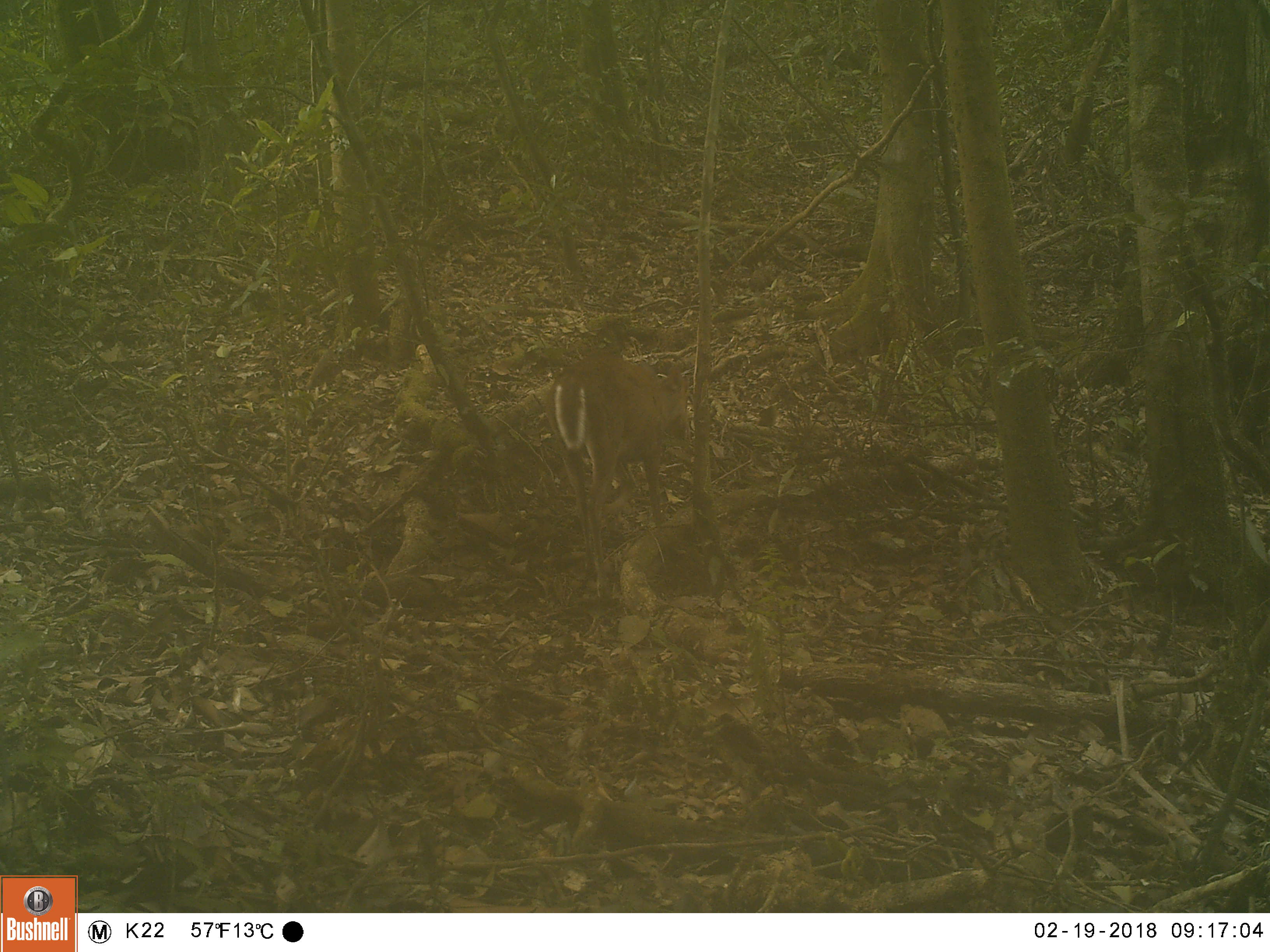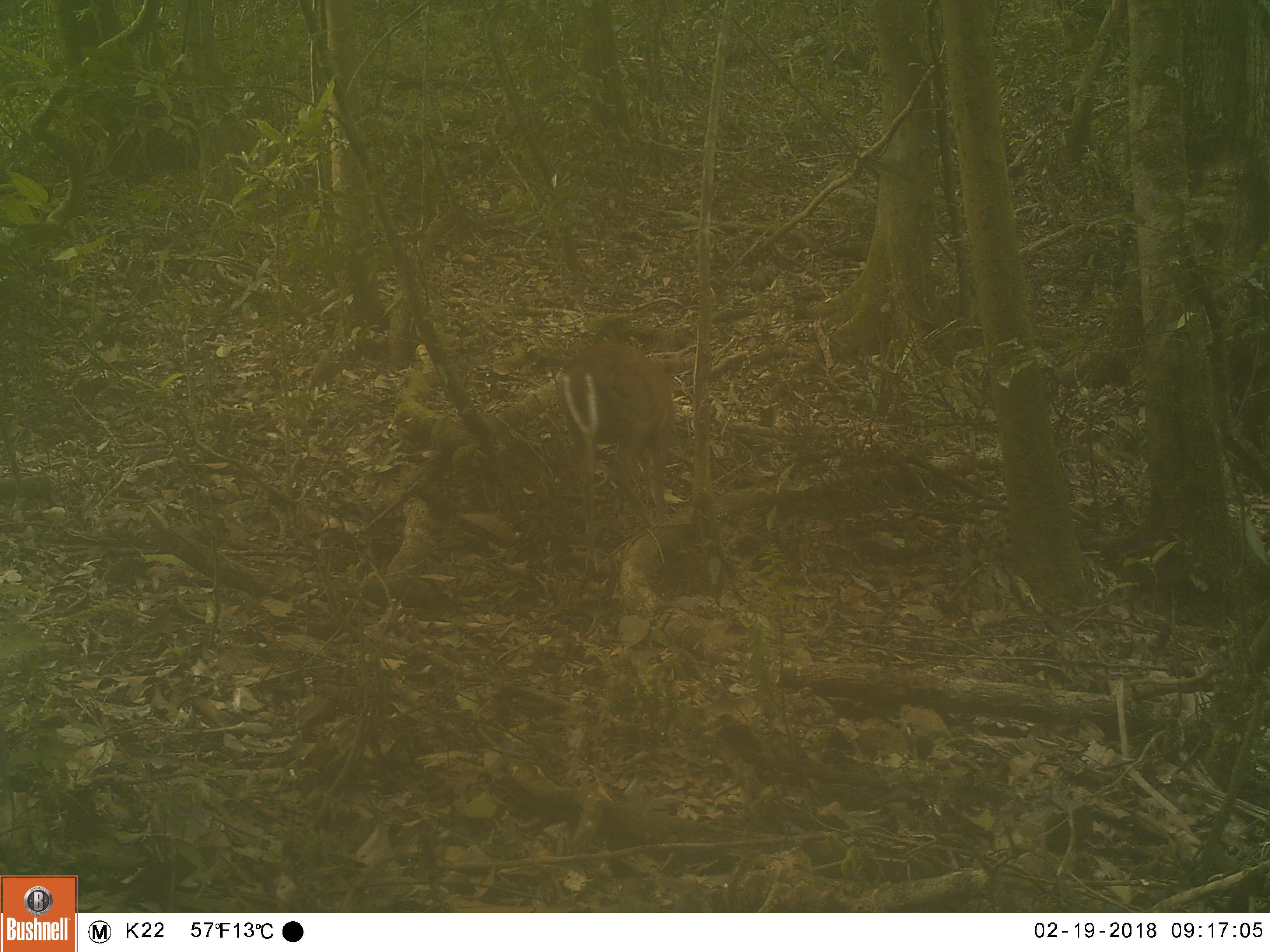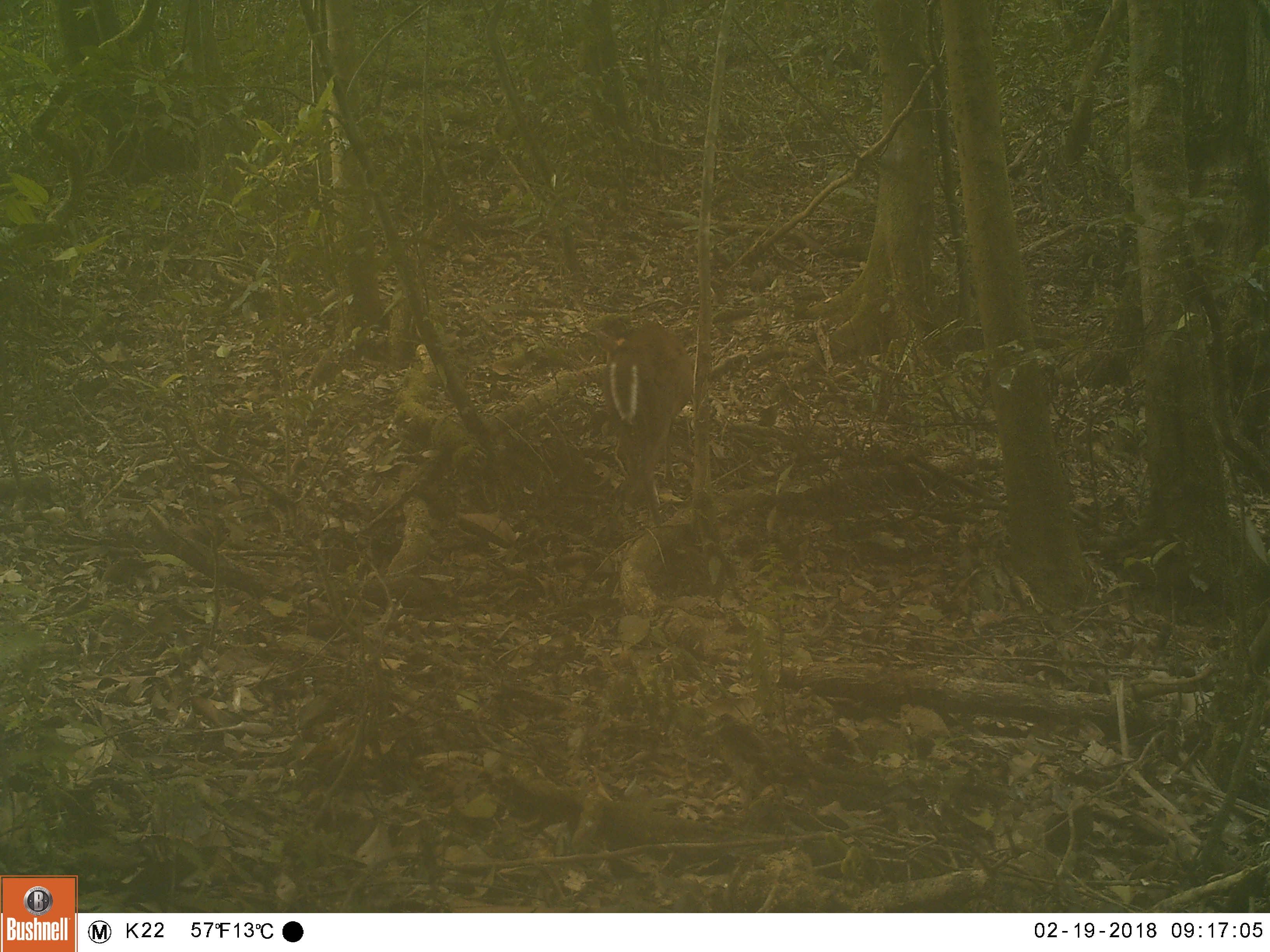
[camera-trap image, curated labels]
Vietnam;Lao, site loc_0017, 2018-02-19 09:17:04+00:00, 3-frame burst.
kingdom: Animalia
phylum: Chordata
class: Mammalia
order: Artiodactyla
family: Cervidae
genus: Muntiacus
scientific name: Muntiacus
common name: muntjacs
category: unidentified muntjac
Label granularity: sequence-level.